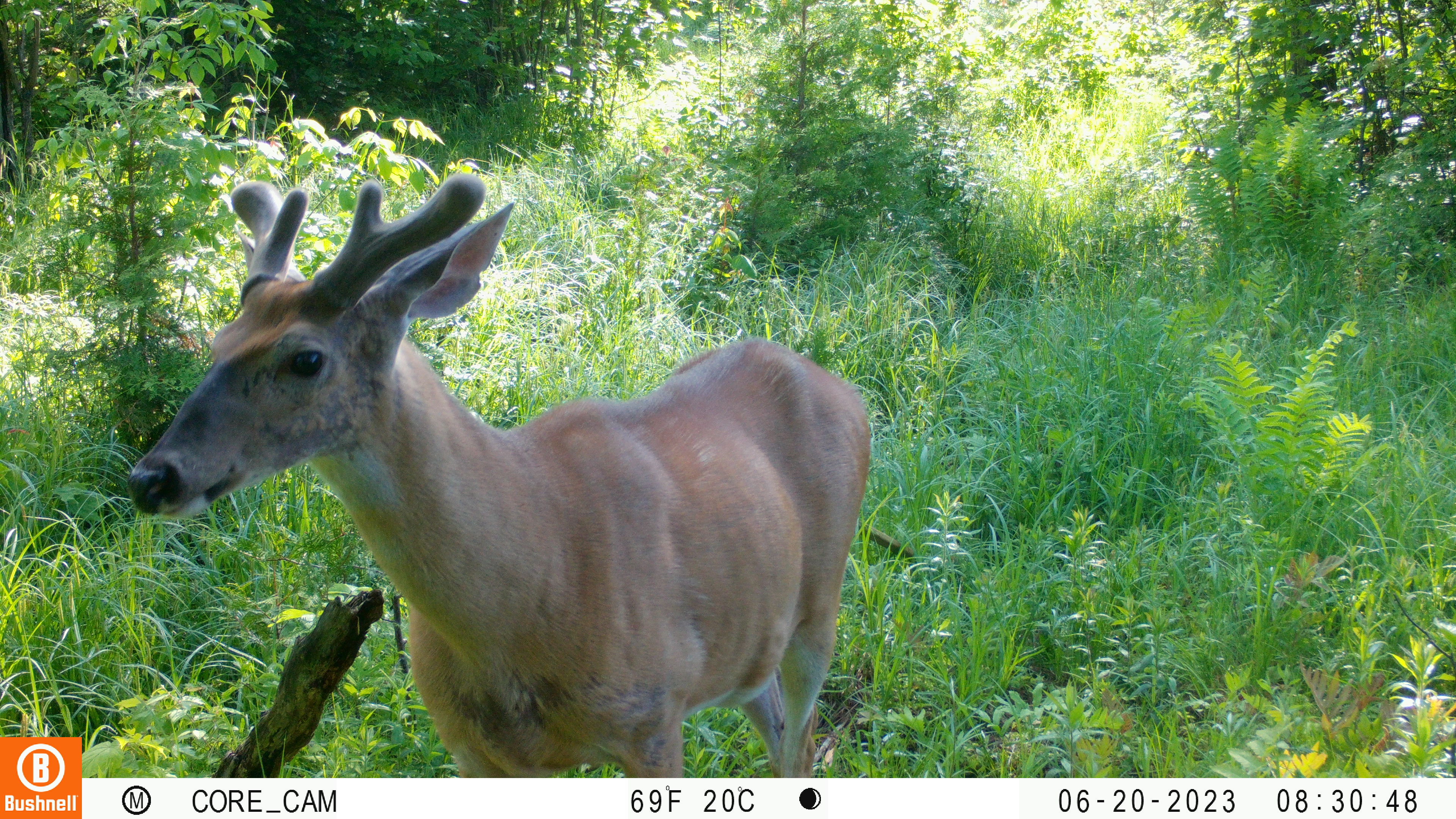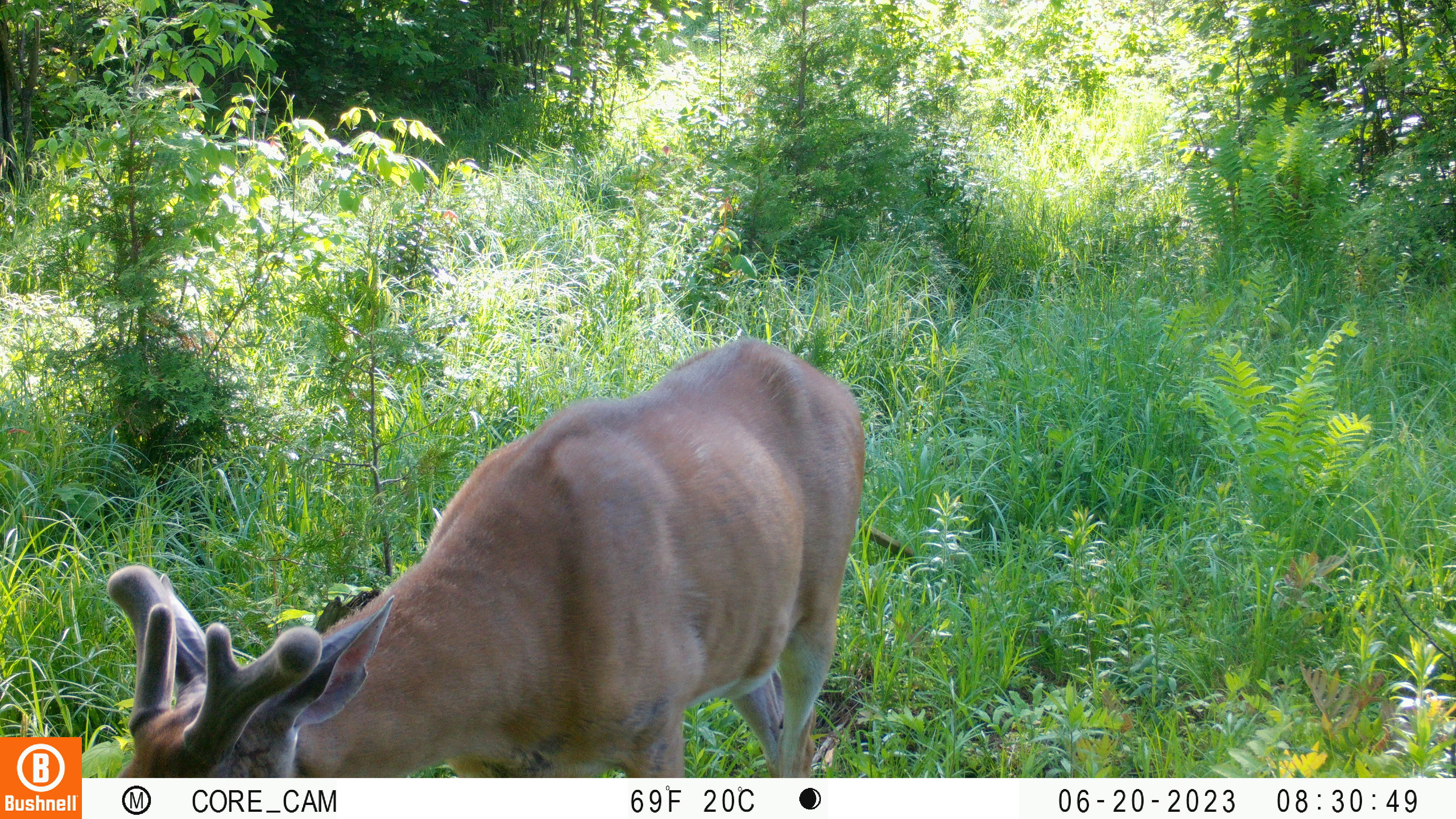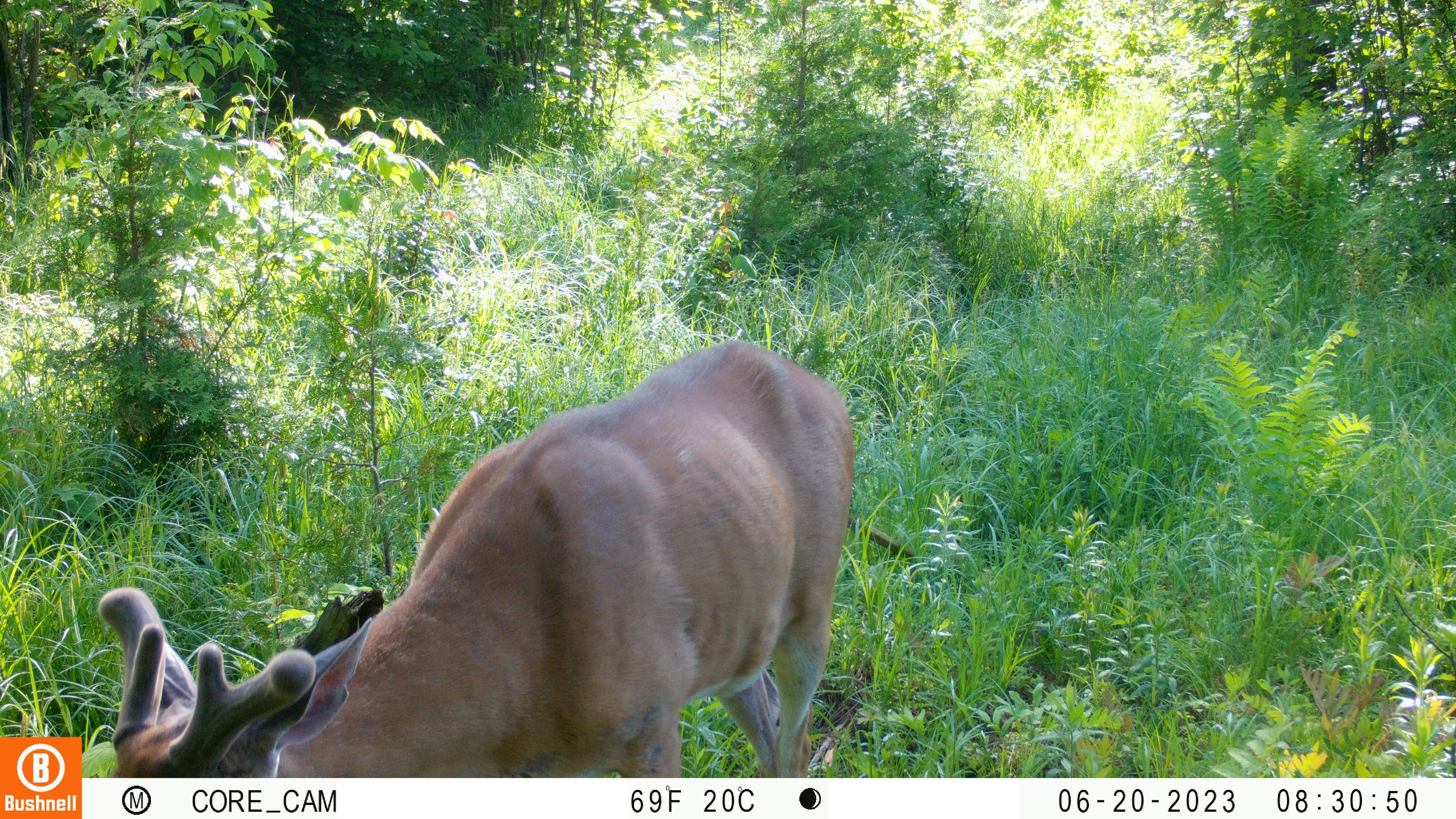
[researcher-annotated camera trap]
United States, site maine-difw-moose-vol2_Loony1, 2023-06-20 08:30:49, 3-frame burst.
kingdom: Animalia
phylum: Chordata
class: Mammalia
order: Artiodactyla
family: Cervidae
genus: Odocoileus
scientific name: Odocoileus virginianus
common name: white-tailed deer